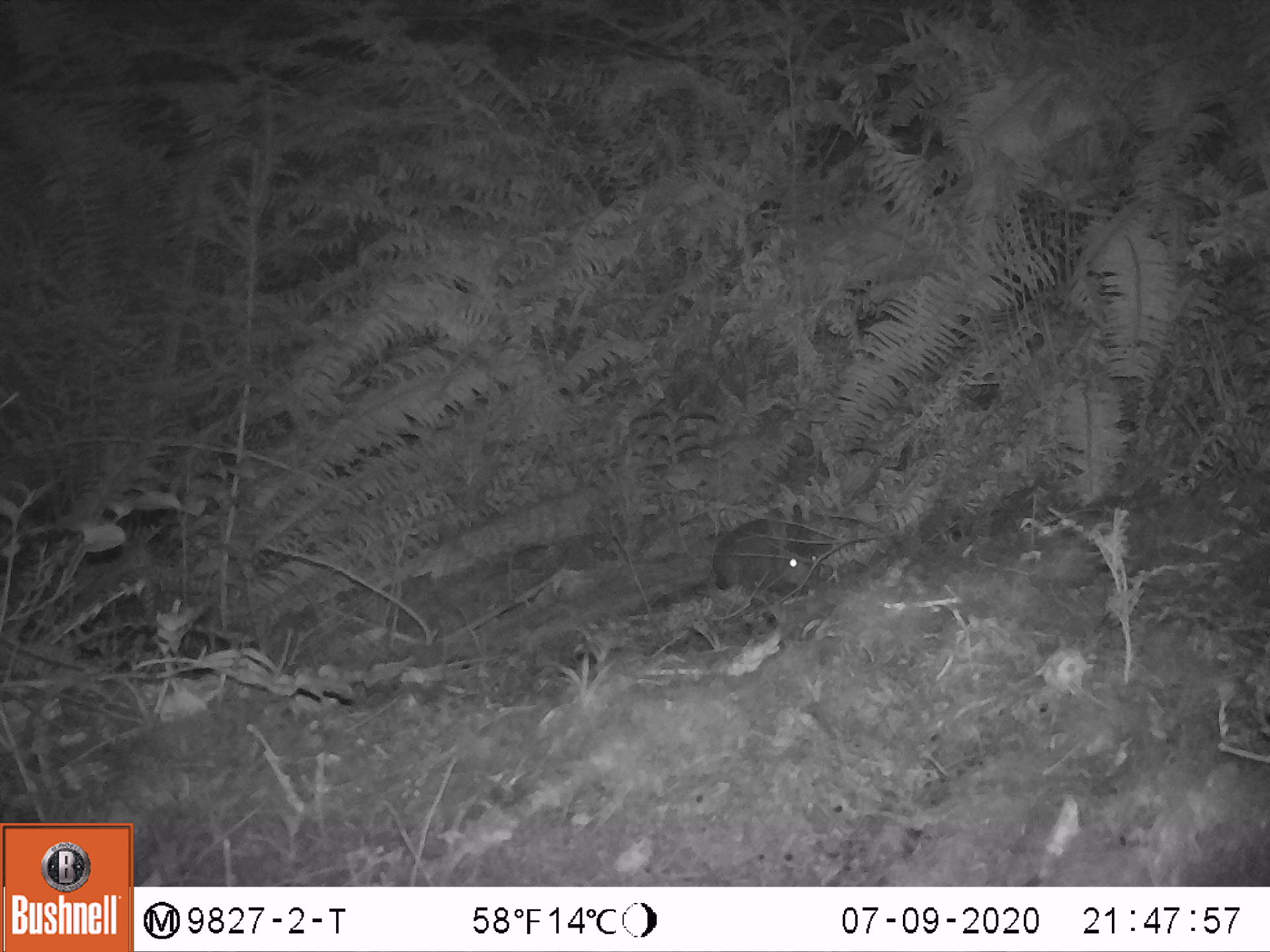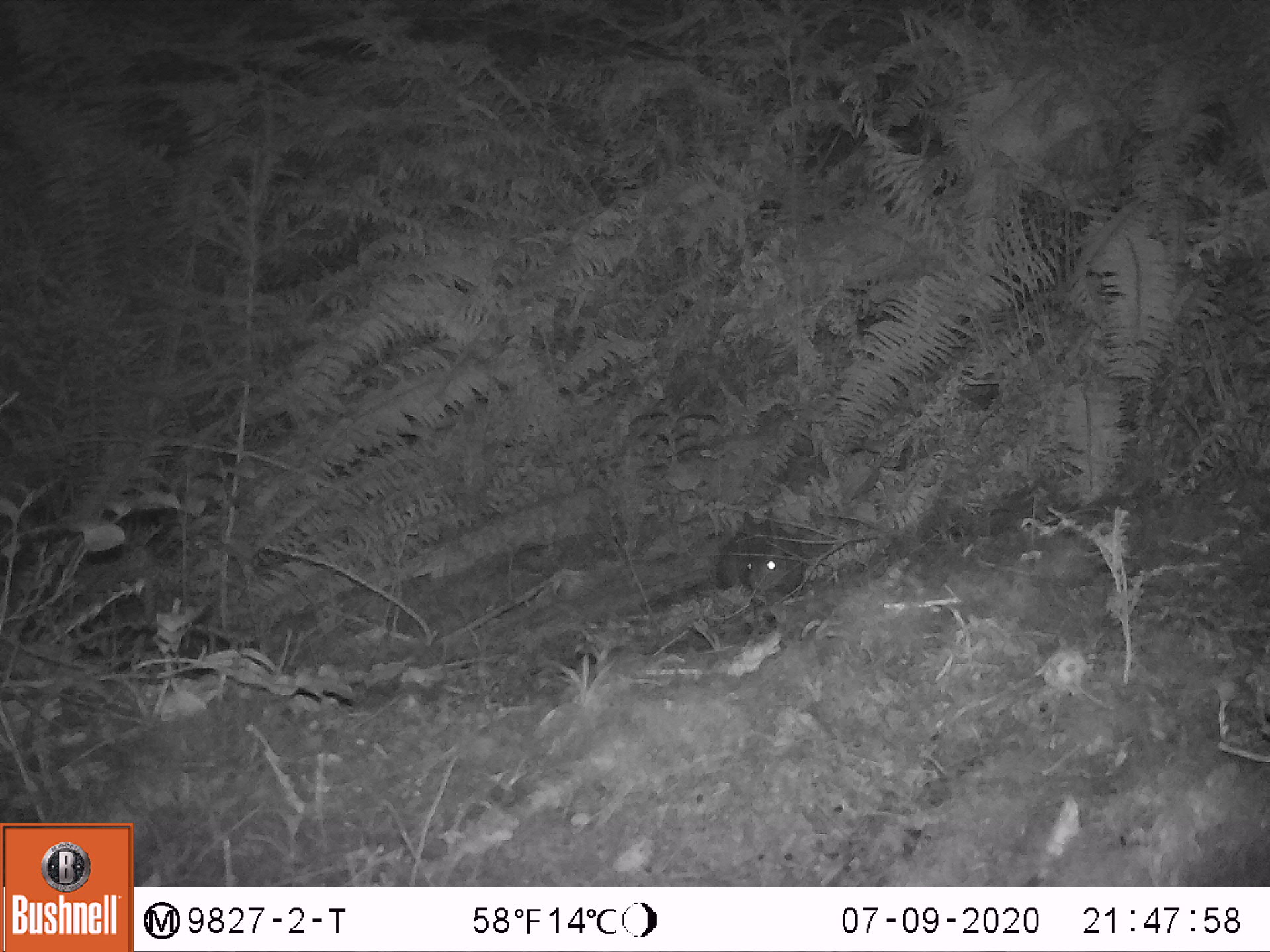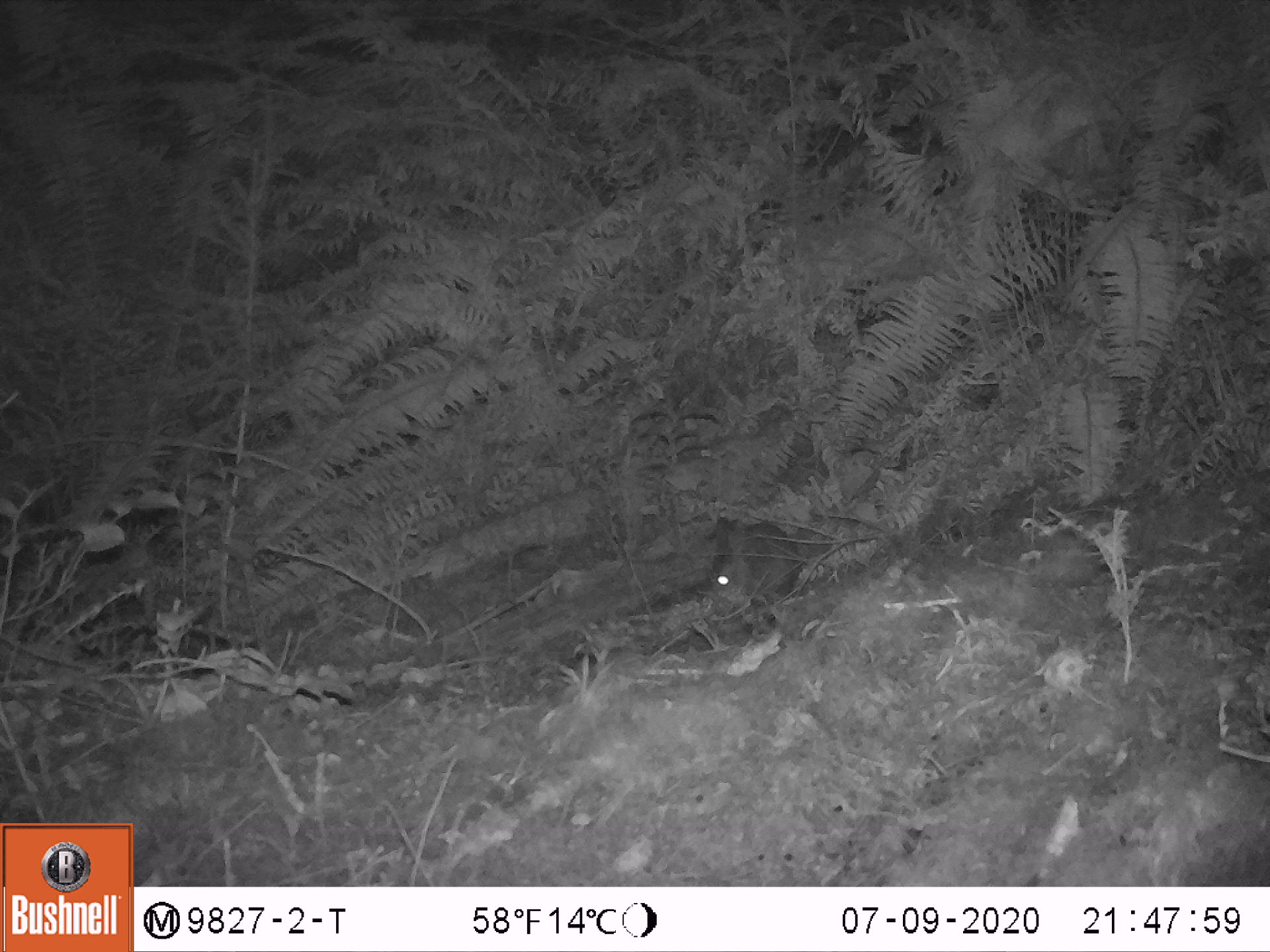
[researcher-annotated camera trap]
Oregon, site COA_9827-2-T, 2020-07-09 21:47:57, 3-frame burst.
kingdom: Animalia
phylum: Chordata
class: Mammalia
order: Lagomorpha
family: Leporidae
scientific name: Leporidae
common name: hares and rabbits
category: leporidae family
Leporidae family (hares and rabbits) (Leporidae).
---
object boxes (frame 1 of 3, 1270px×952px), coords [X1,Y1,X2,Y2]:
leporidae family: [709,502,821,602]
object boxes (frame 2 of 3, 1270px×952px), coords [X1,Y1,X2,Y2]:
leporidae family: [713,504,810,604]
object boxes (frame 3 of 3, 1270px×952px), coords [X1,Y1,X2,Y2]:
leporidae family: [702,514,806,611]